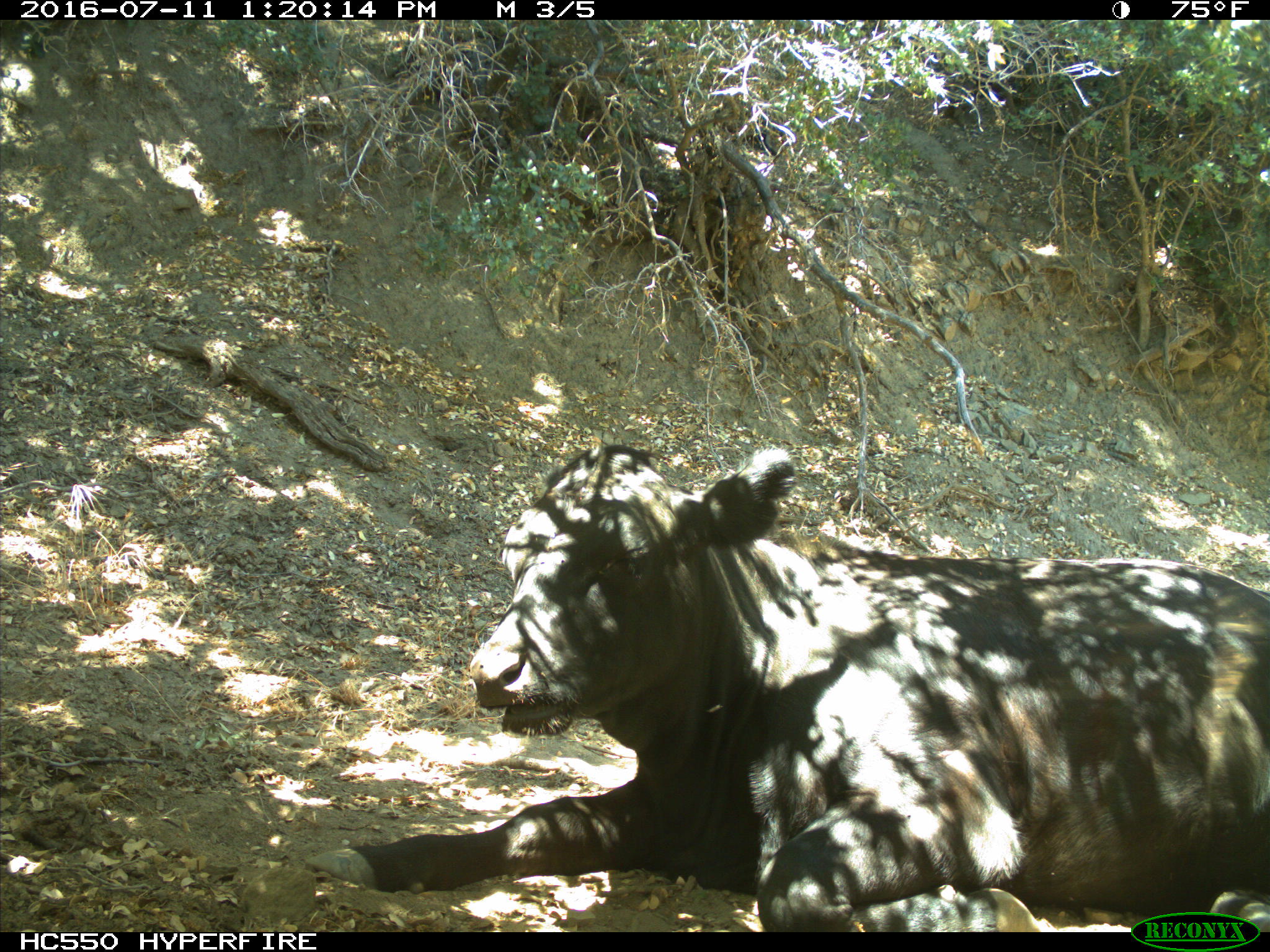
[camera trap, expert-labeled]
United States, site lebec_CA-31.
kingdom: Animalia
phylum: Chordata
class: Mammalia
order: Artiodactyla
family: Bovidae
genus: Bos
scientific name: Bos taurus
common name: domestic cow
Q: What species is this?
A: Bos taurus (domestic cow).